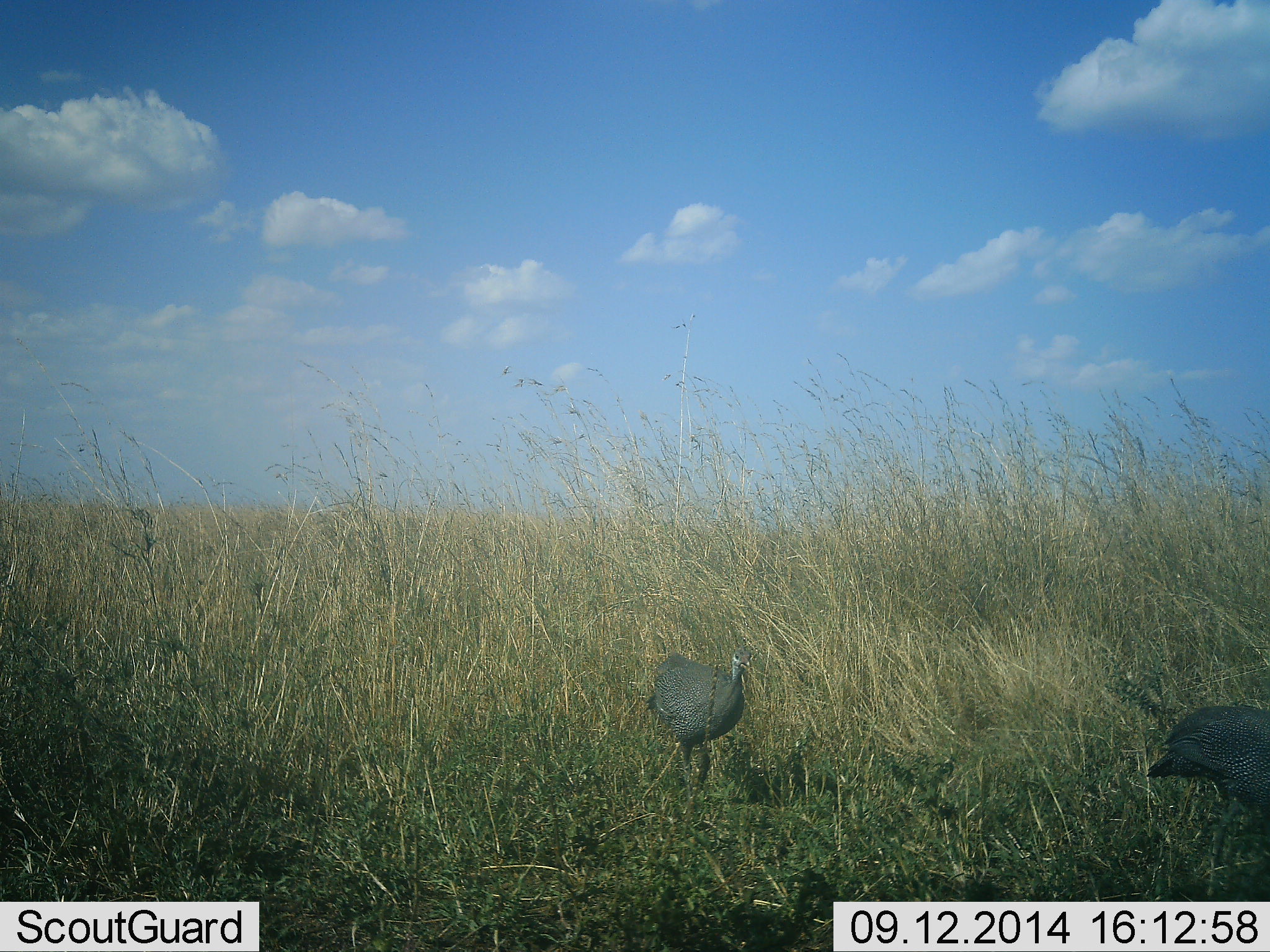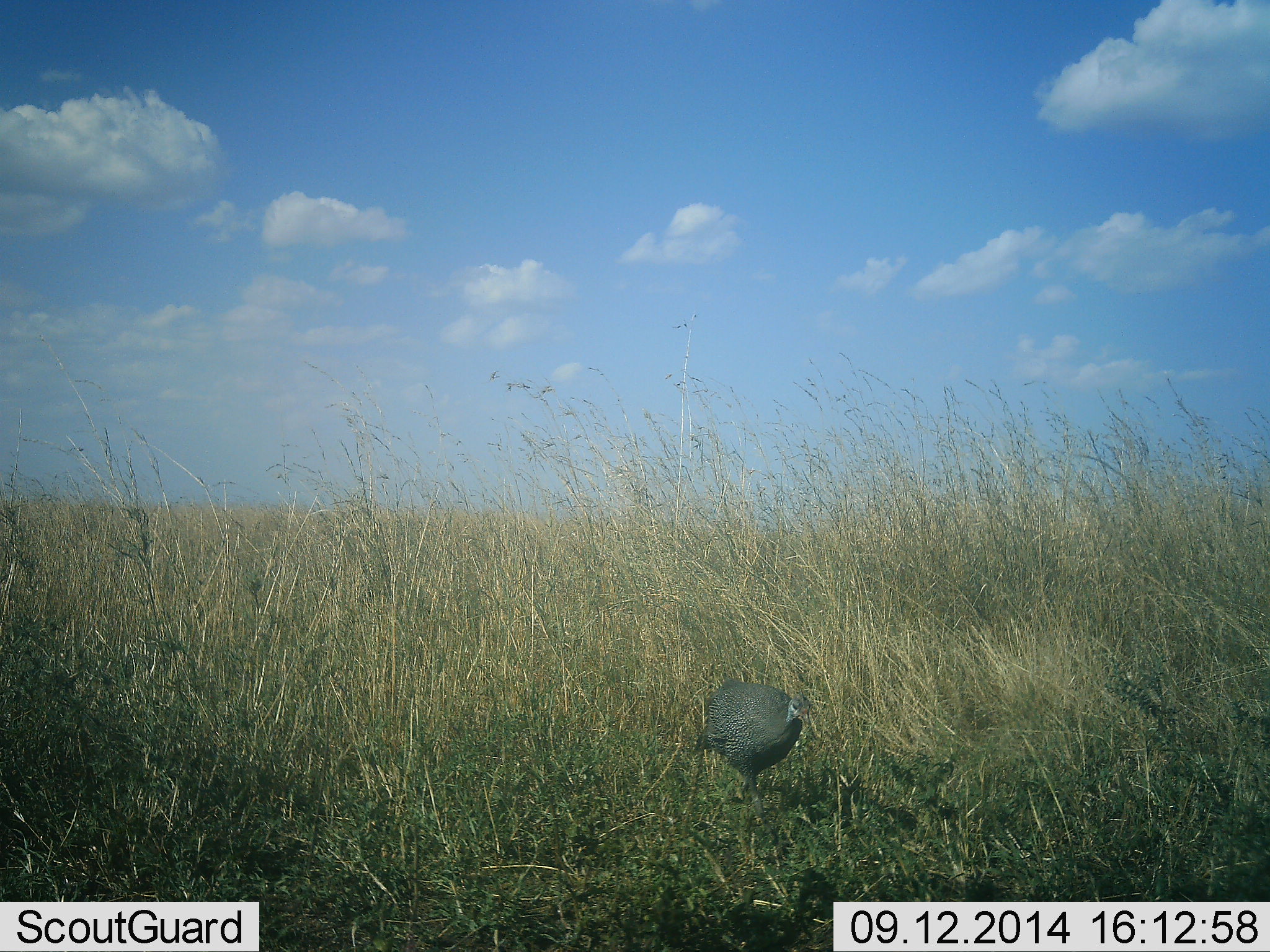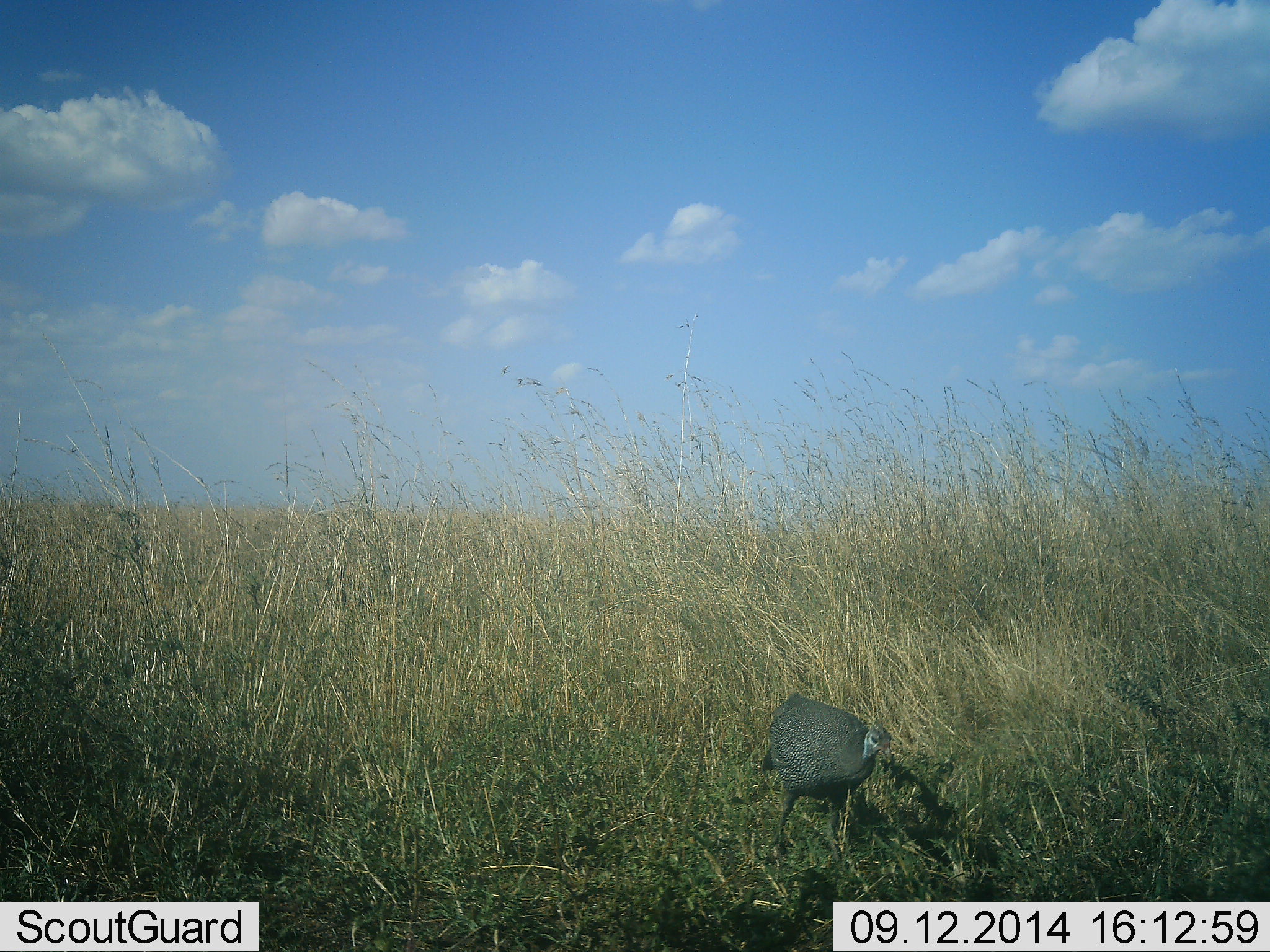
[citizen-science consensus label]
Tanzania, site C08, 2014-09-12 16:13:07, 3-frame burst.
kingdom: Animalia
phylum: Chordata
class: Aves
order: Galliformes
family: Numididae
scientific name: Numididae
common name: guinea fowl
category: guineafowl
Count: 2.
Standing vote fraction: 10%.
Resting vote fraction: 0%.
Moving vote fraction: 90%.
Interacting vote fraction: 0%.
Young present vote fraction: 0%.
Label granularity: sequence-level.